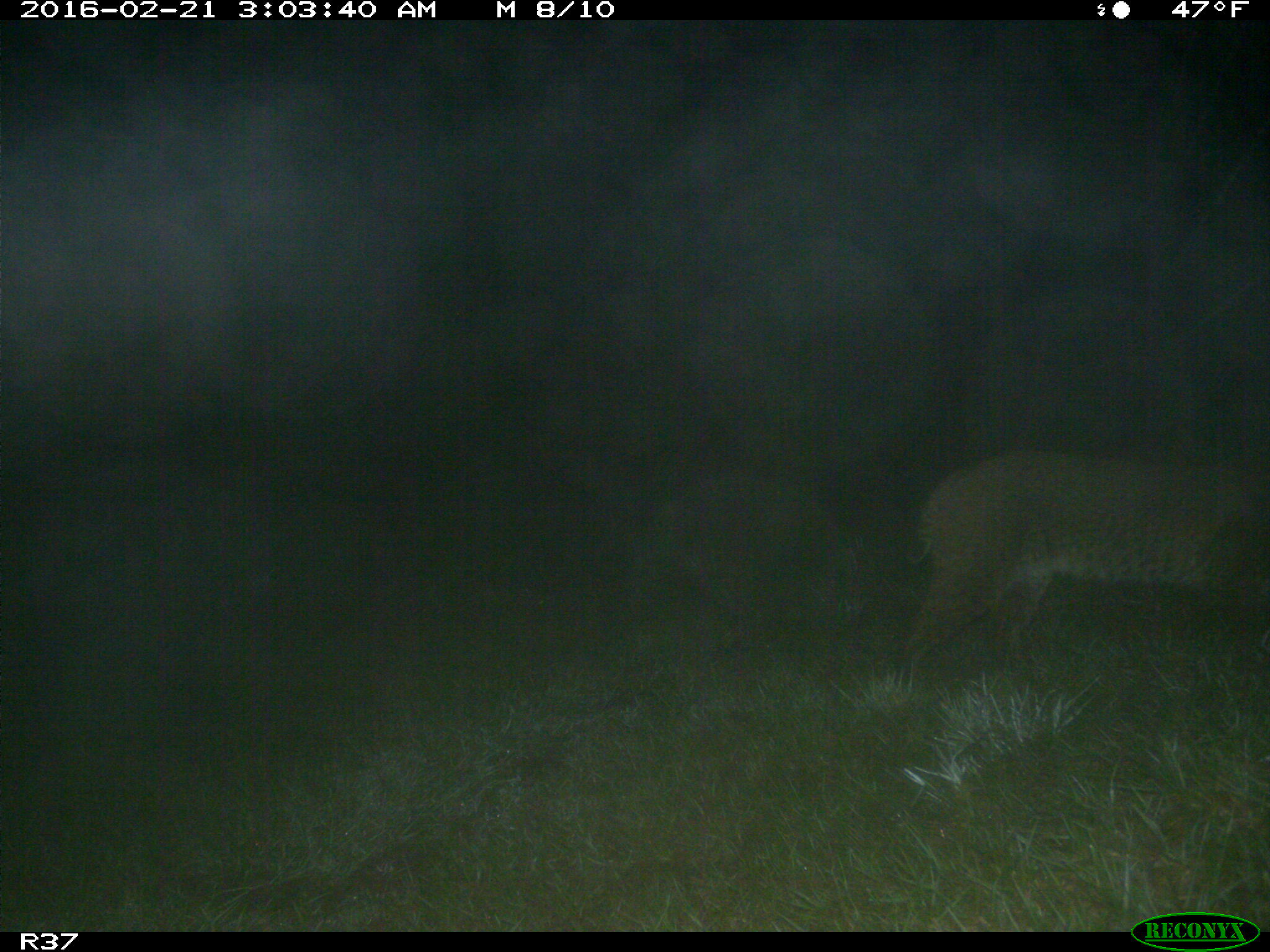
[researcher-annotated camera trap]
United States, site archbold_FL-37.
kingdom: Animalia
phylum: Chordata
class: Mammalia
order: Carnivora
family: Felidae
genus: Lynx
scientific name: Lynx rufus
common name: bobcat